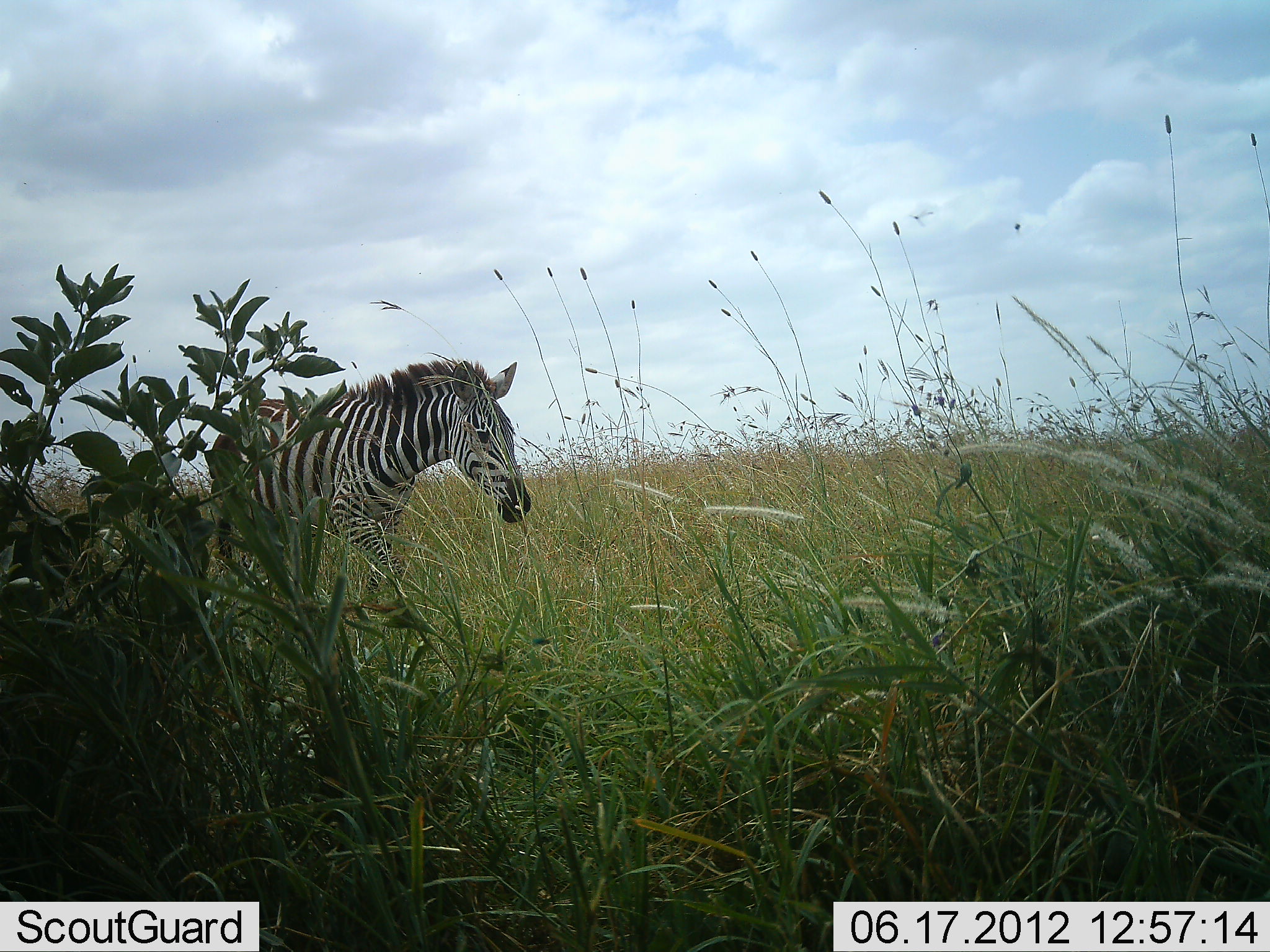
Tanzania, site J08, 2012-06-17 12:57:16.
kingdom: Animalia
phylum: Chordata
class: Mammalia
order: Perissodactyla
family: Equidae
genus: Equus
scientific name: Equus quagga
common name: plains zebra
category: zebra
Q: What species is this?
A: Zebra (plains zebra) (Equus quagga).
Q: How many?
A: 1.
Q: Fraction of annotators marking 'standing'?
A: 30%.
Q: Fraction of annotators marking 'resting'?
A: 0%.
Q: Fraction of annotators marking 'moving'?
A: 80%.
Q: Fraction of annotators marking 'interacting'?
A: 0%.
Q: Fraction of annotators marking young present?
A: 0%.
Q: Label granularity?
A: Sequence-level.